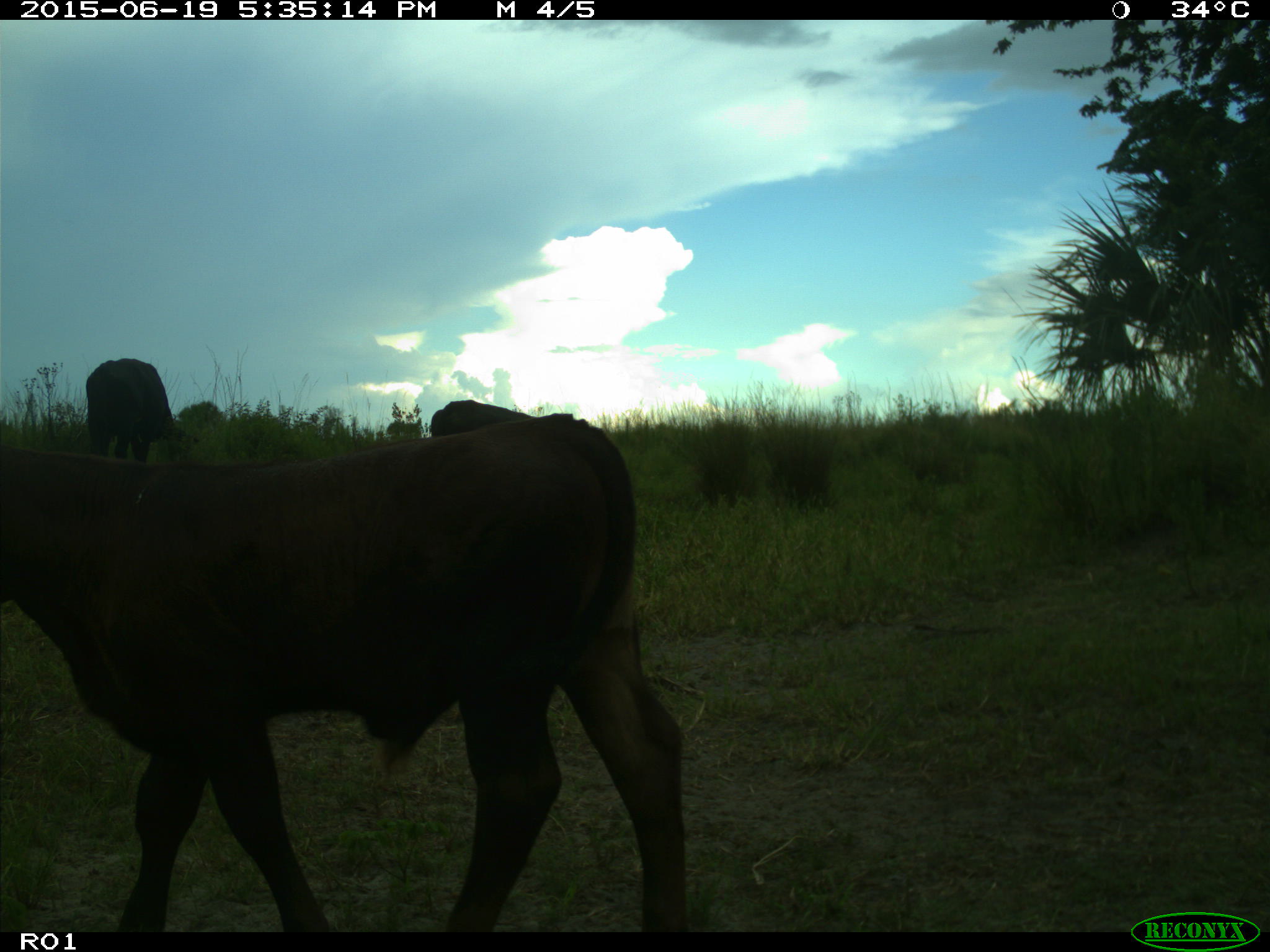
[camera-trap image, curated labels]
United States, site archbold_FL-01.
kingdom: Animalia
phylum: Chordata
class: Mammalia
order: Artiodactyla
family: Bovidae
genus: Bos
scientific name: Bos taurus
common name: domestic cow